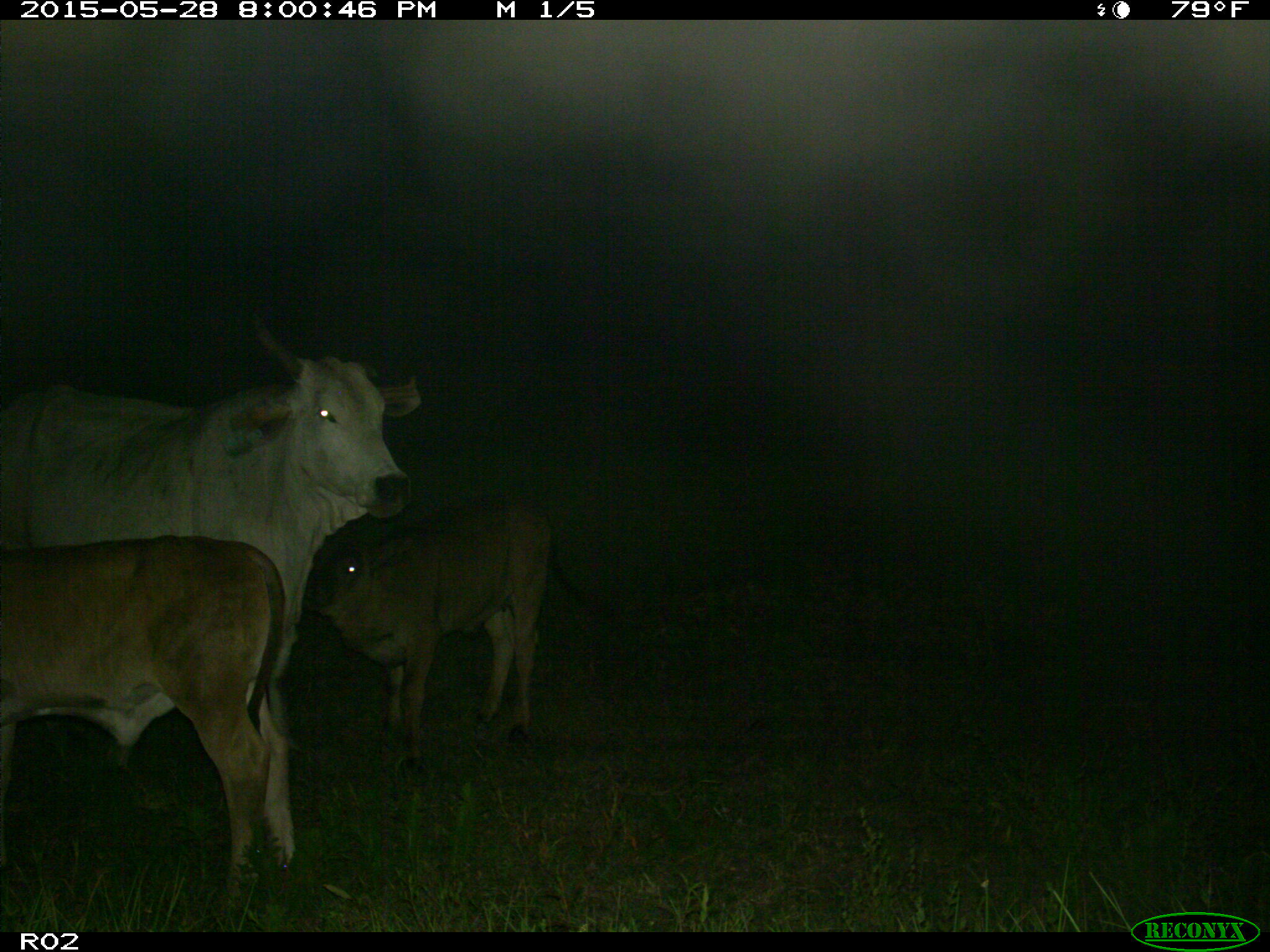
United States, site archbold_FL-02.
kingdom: Animalia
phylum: Chordata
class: Mammalia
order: Artiodactyla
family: Bovidae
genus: Bos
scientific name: Bos taurus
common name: domestic cow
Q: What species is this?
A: Bos taurus (domestic cow).